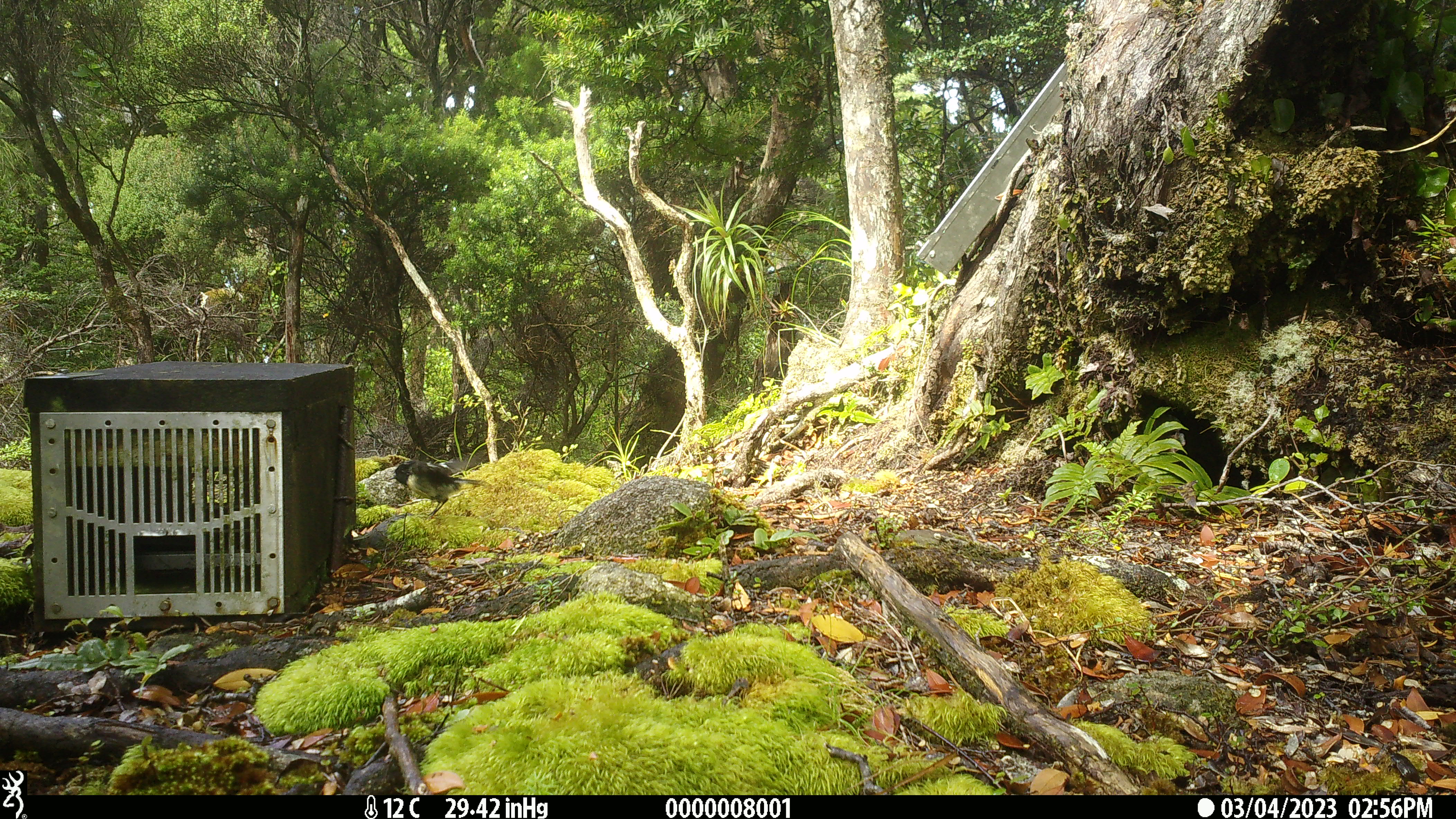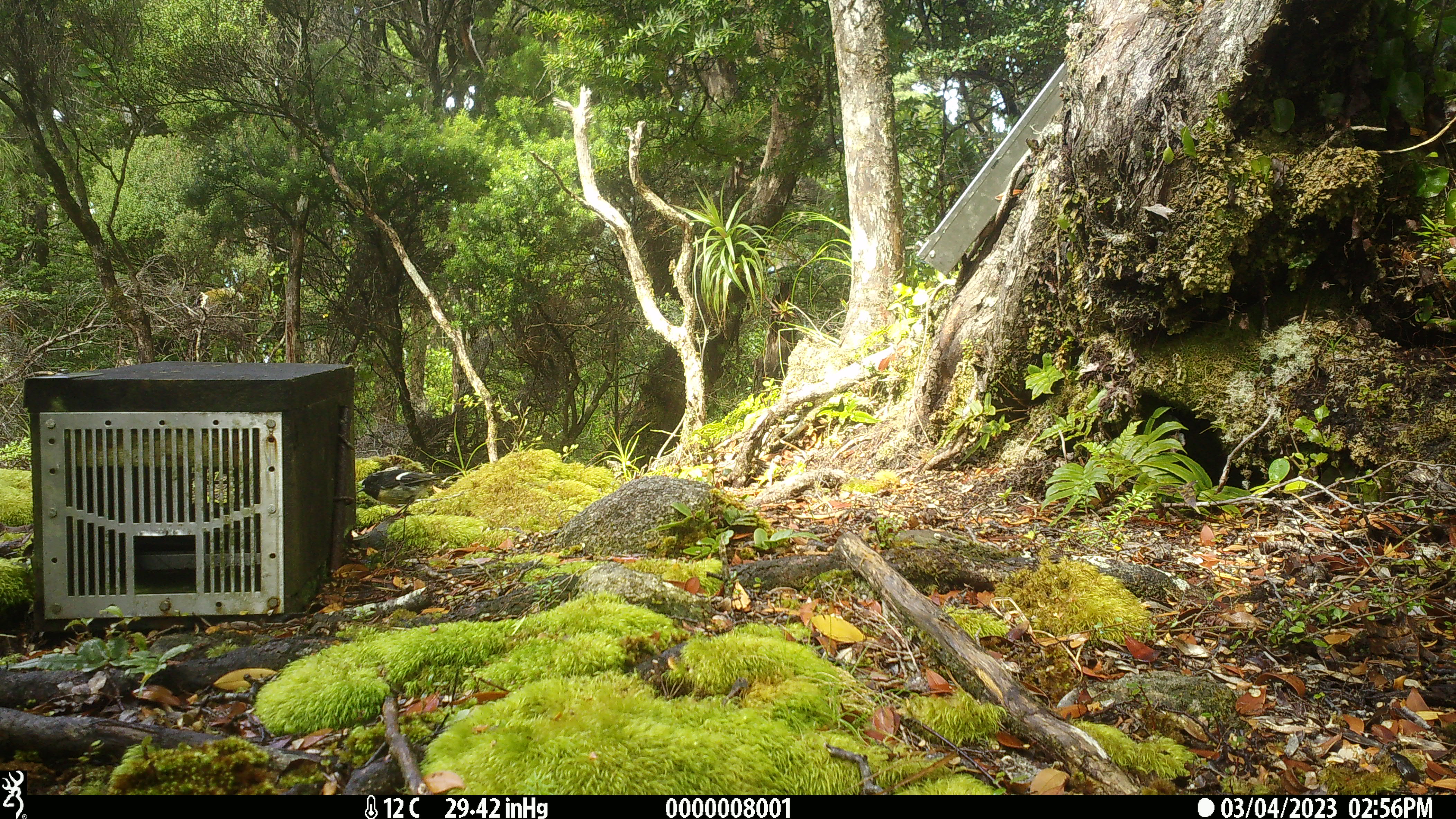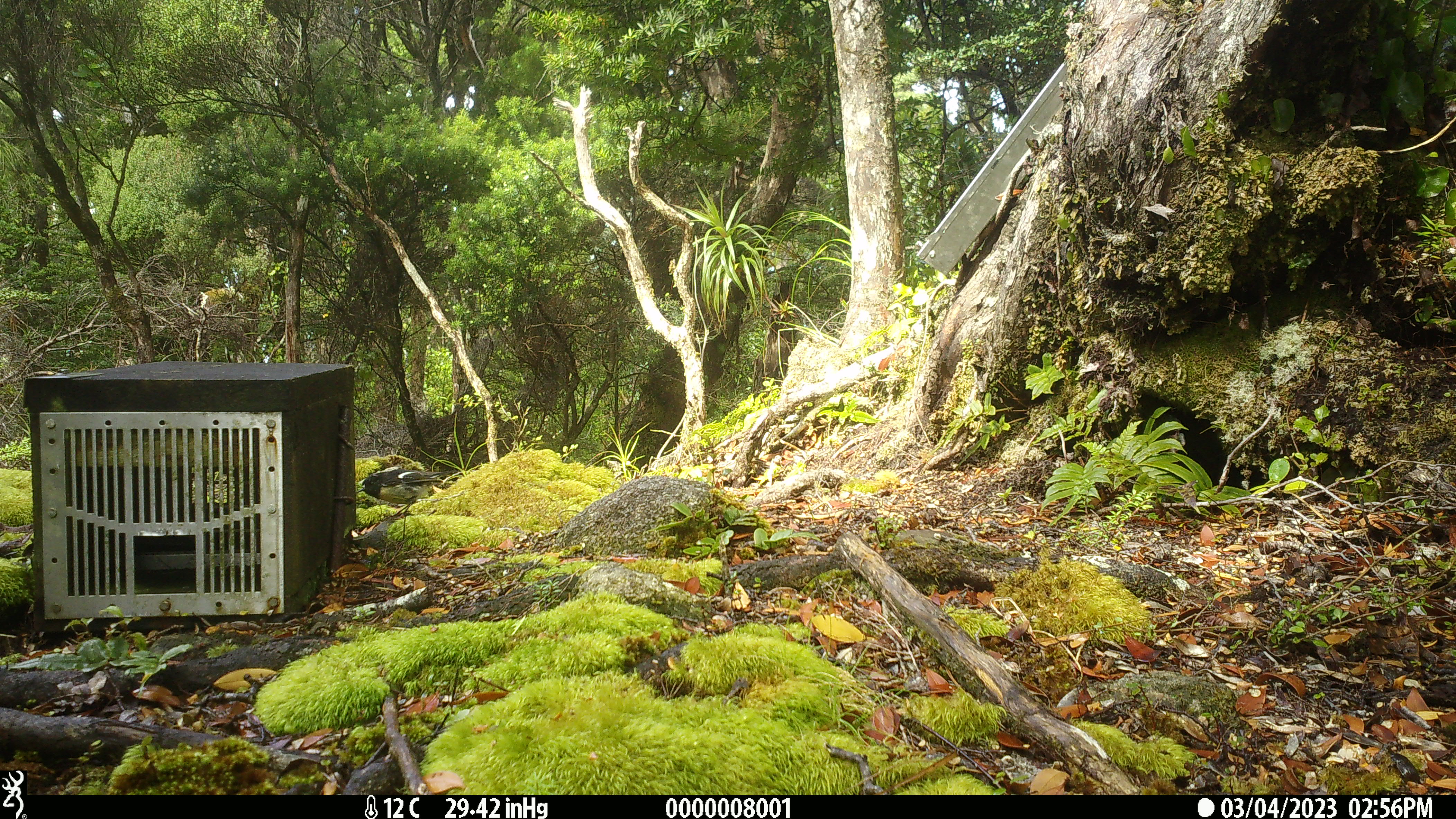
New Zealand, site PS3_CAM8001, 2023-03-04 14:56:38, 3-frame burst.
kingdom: Animalia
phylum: Chordata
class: Aves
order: Passeriformes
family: Petroicidae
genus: Petroica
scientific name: Petroica macrocephala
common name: tomtit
Tomtit (Petroica macrocephala).